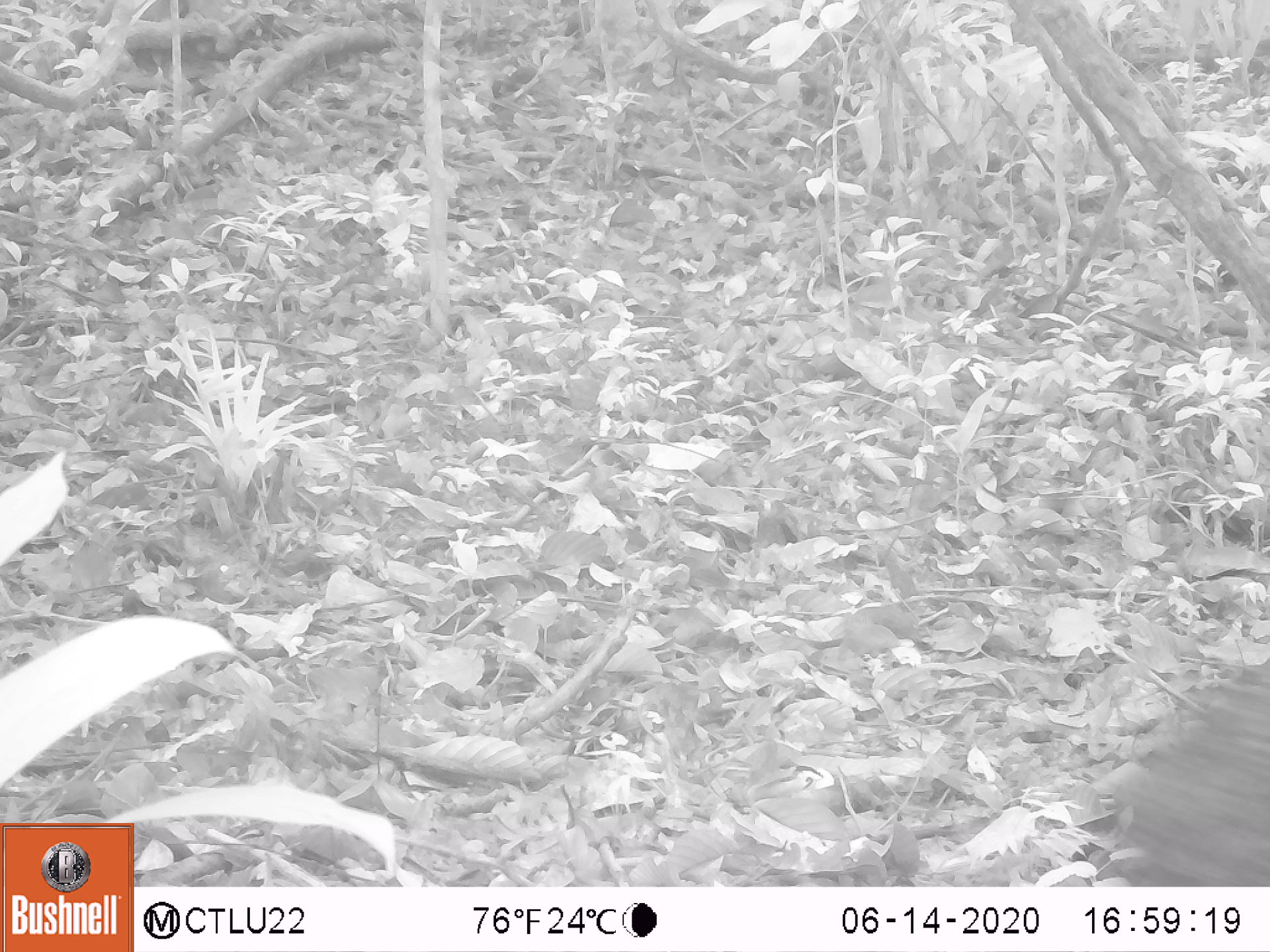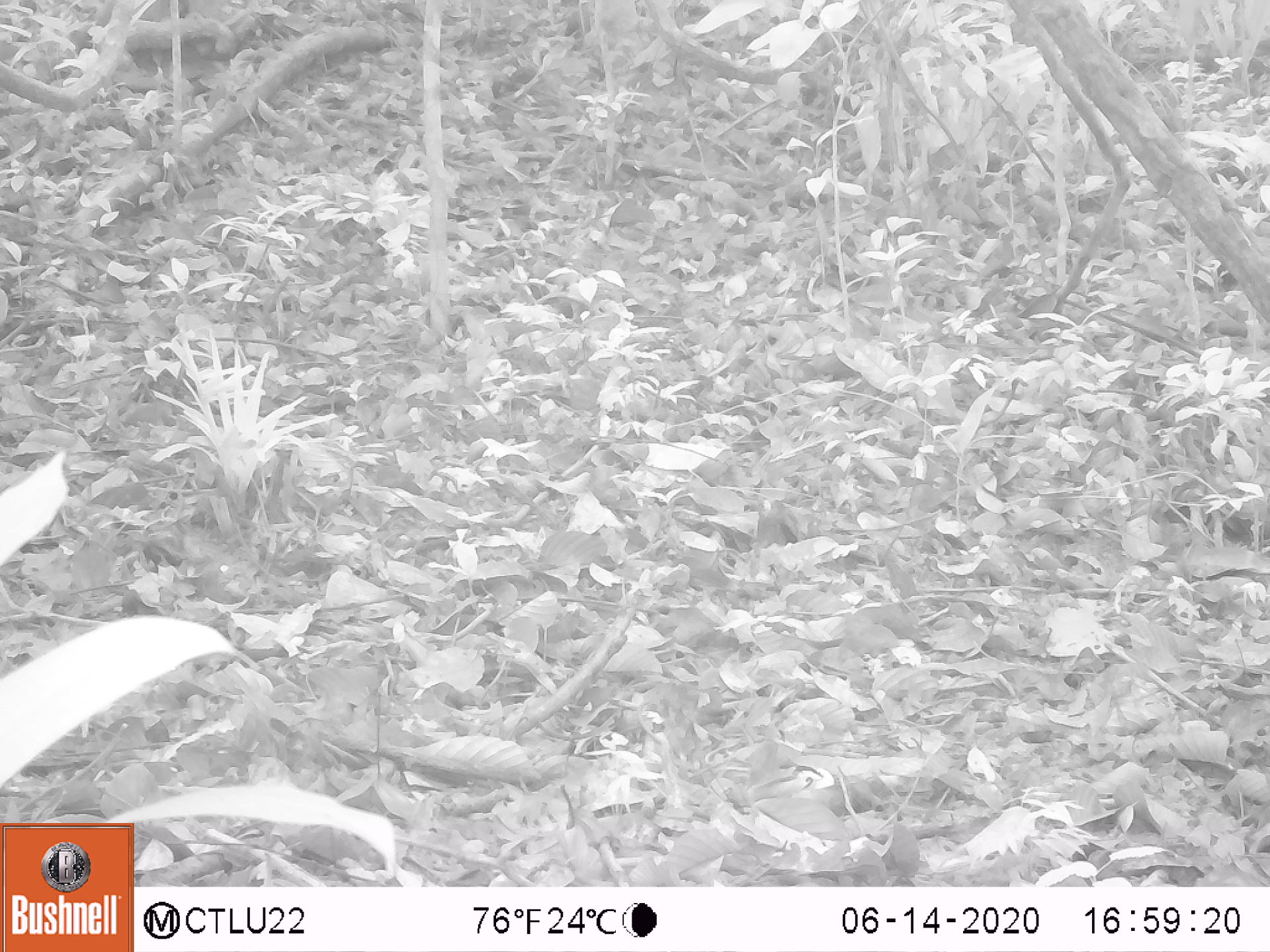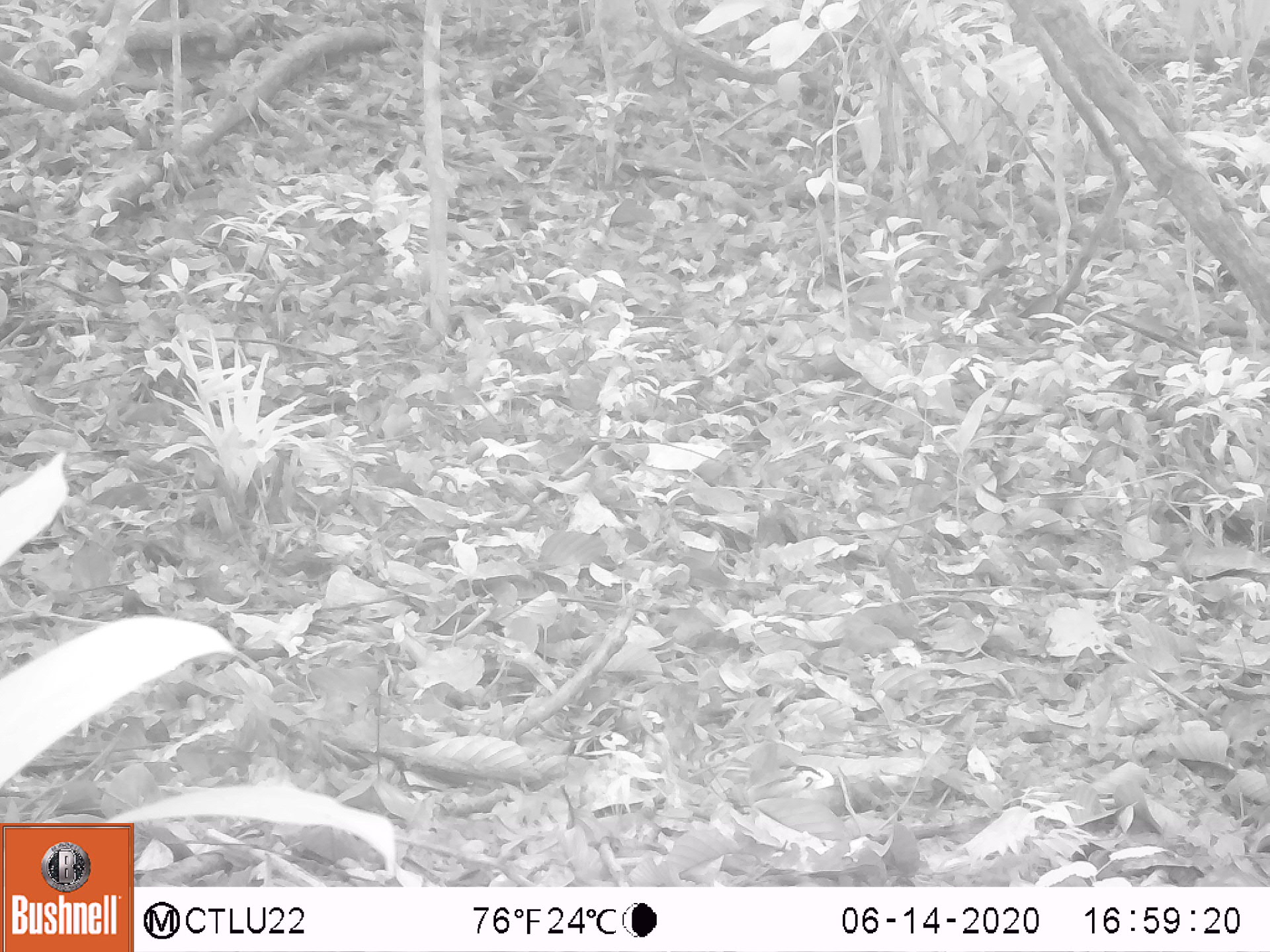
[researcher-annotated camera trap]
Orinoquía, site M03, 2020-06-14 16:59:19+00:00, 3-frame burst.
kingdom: Animalia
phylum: Chordata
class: Mammalia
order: Artiodactyla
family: Tayassuidae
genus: Pecari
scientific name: Pecari tajacu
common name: collared peccary